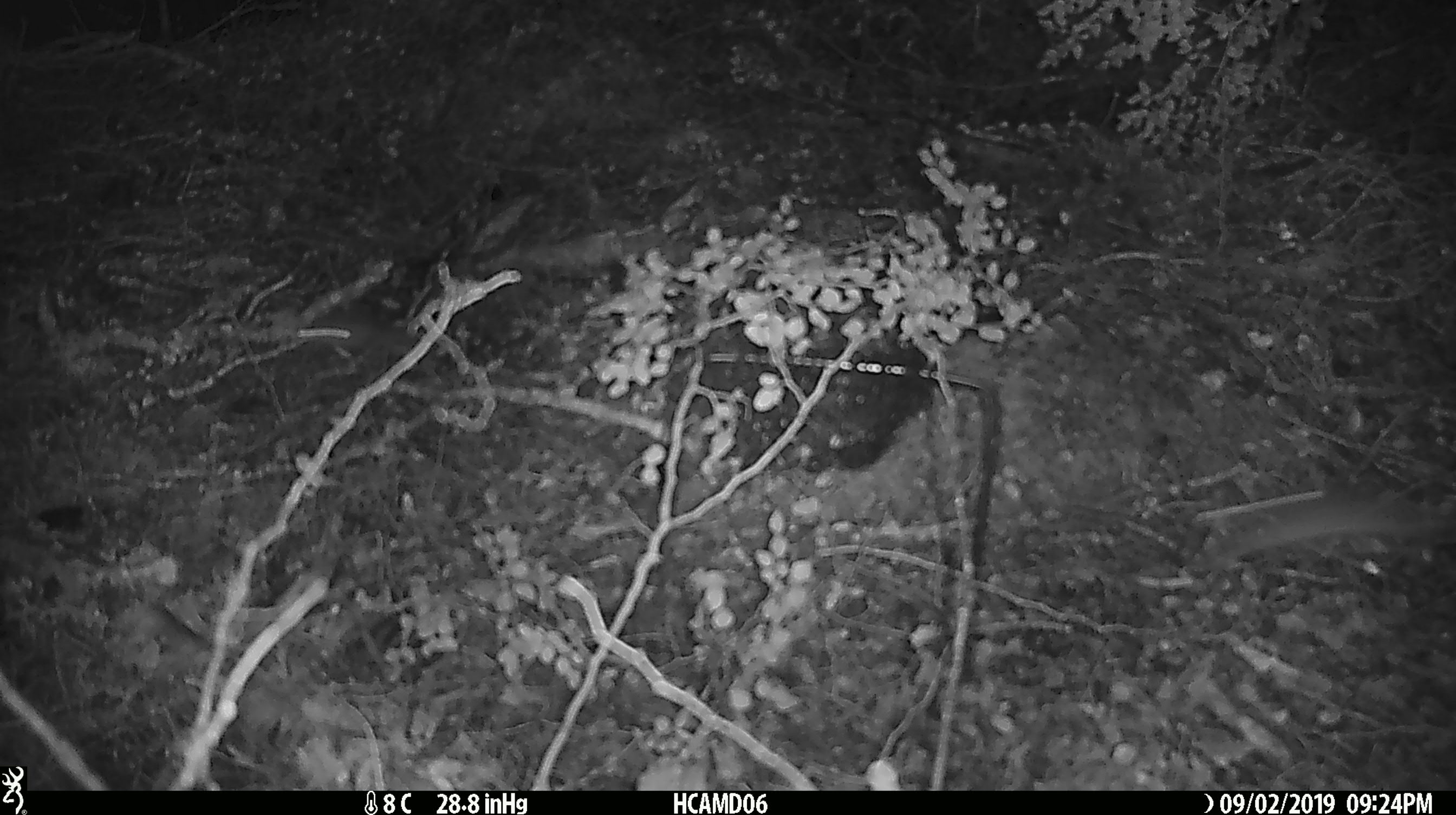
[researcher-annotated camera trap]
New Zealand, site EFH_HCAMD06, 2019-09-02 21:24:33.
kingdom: Animalia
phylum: Chordata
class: Mammalia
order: Rodentia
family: Muridae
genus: Mus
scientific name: Mus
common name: mouse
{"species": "mouse (Mus)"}